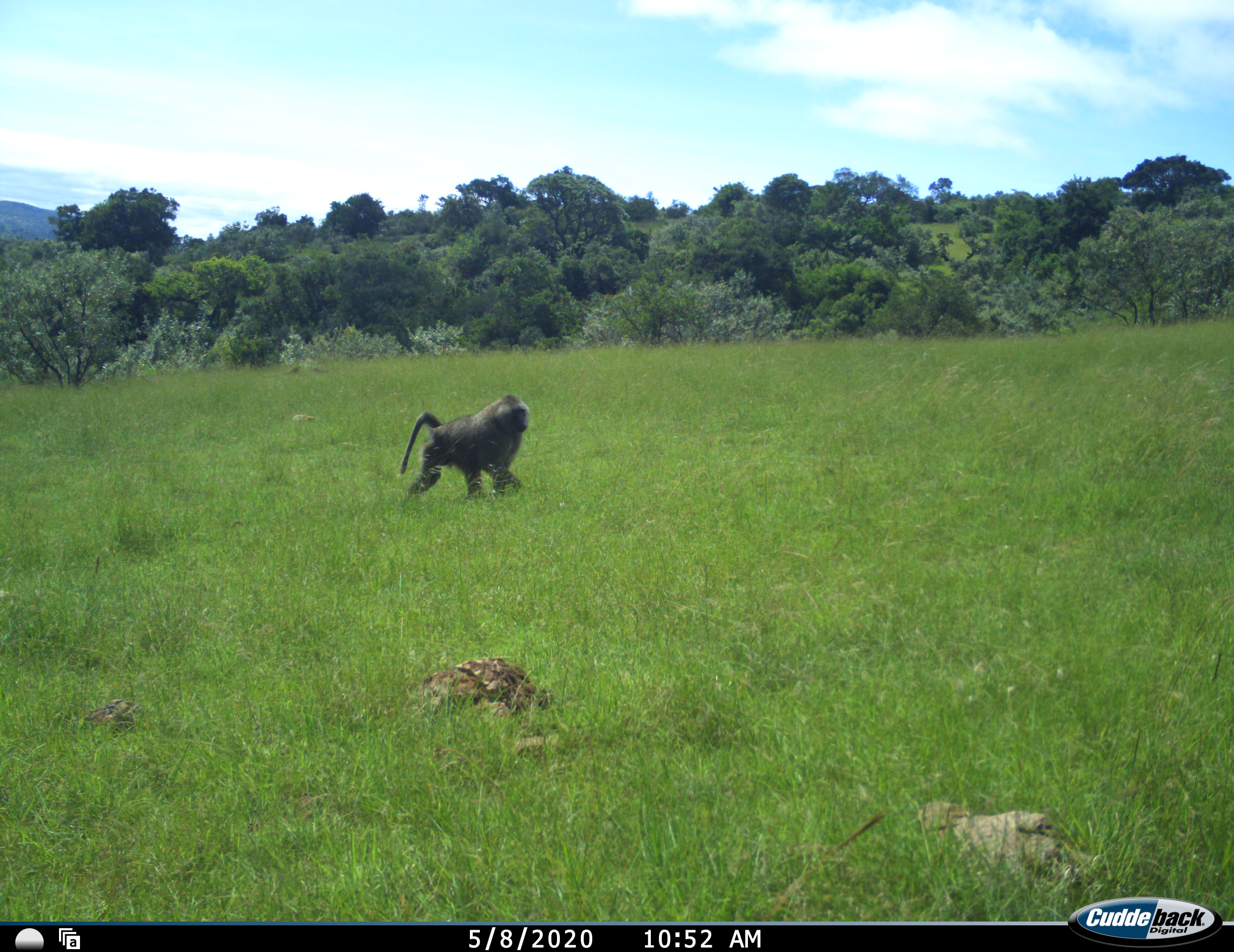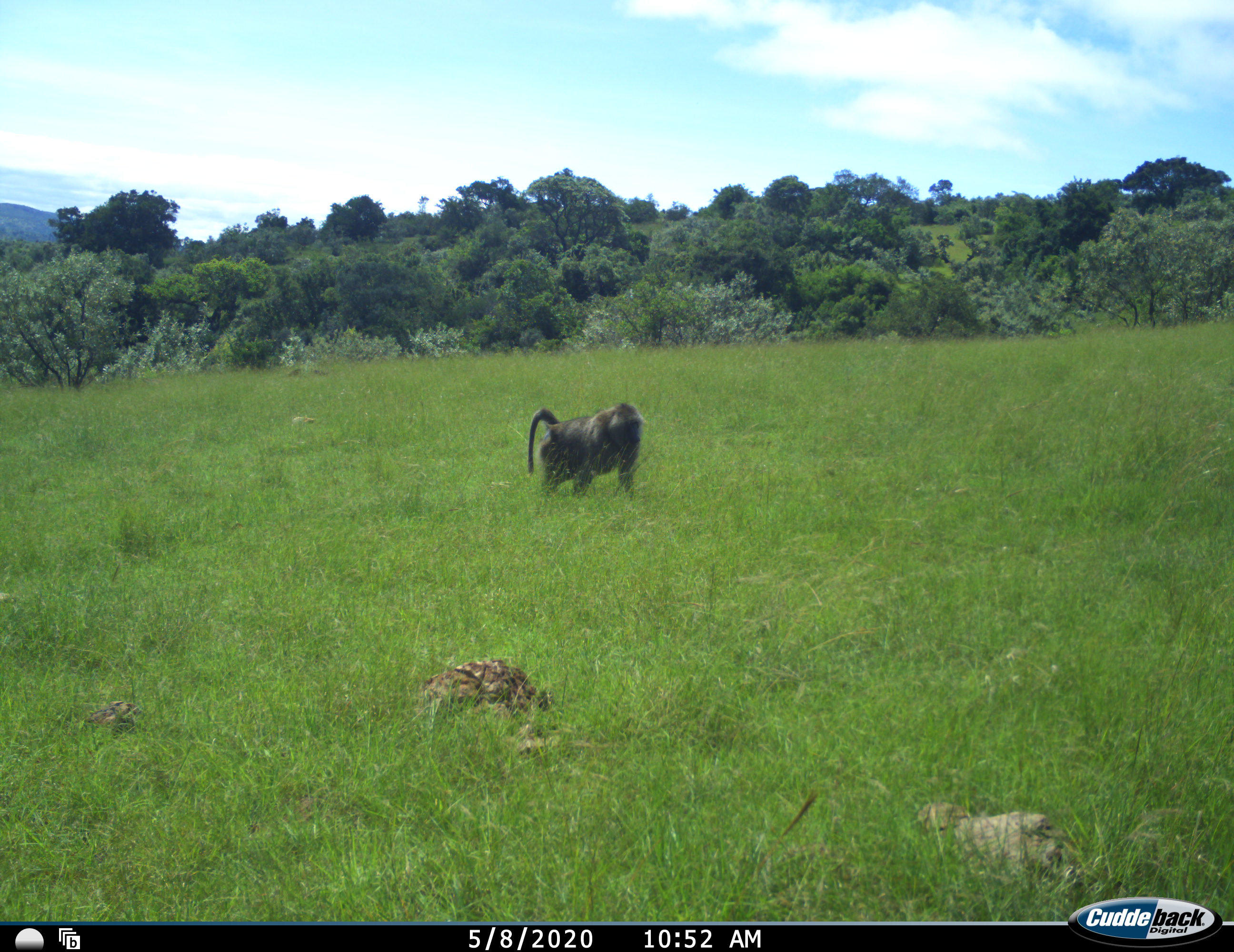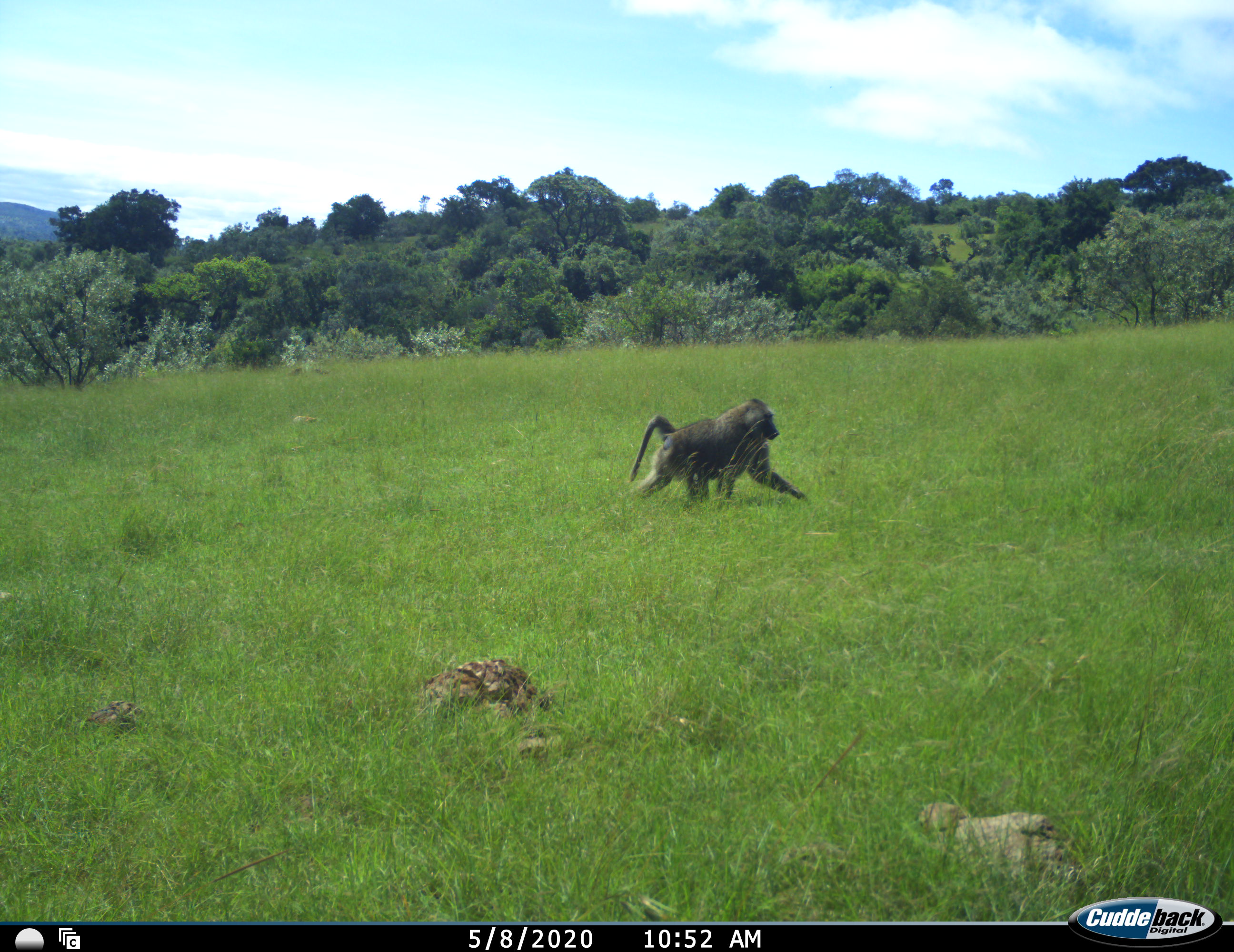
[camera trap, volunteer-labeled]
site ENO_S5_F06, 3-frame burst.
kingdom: Animalia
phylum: Chordata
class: Mammalia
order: Primates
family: Cercopithecidae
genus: Papio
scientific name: Papio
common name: baboon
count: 1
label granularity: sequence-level